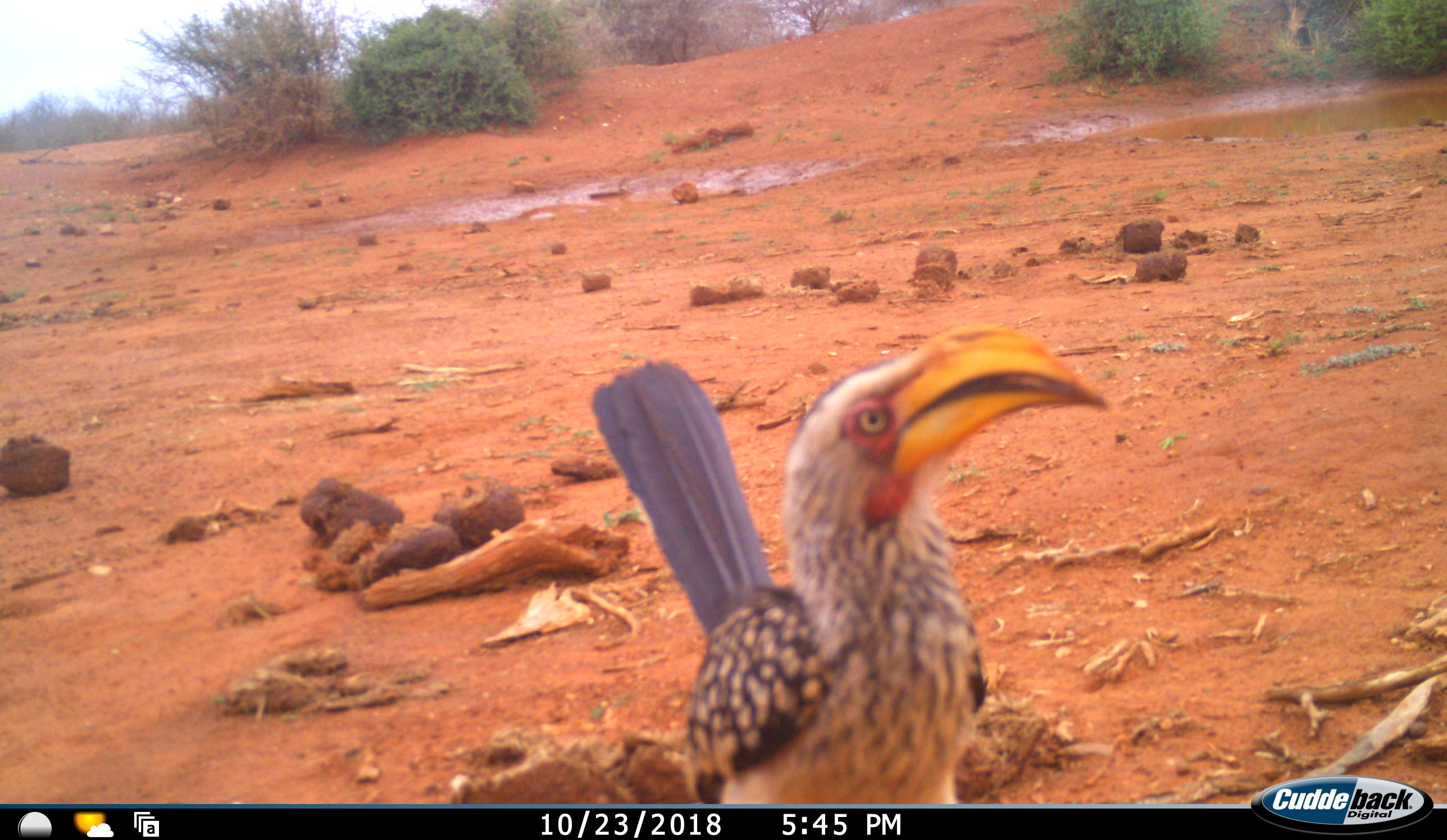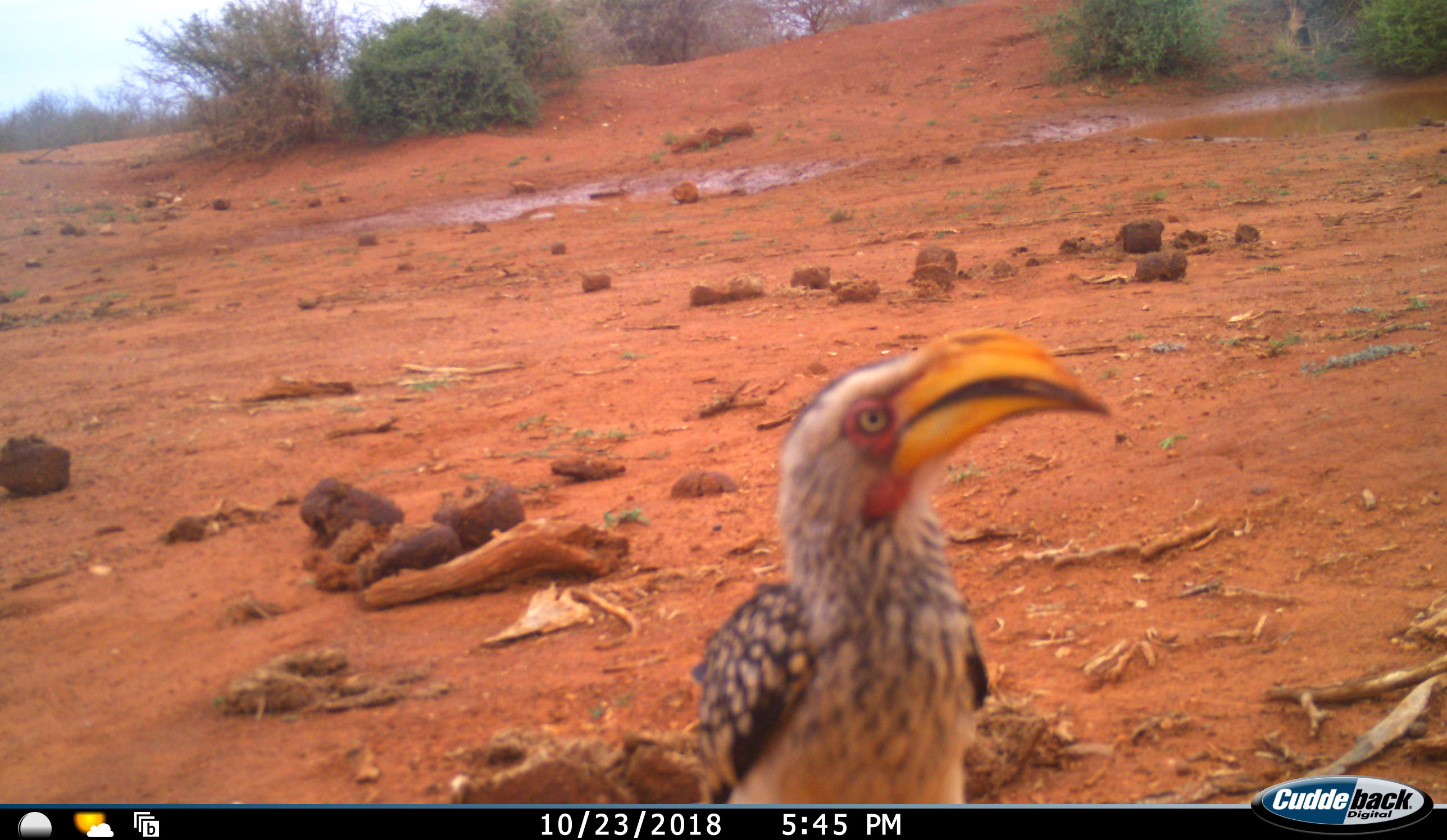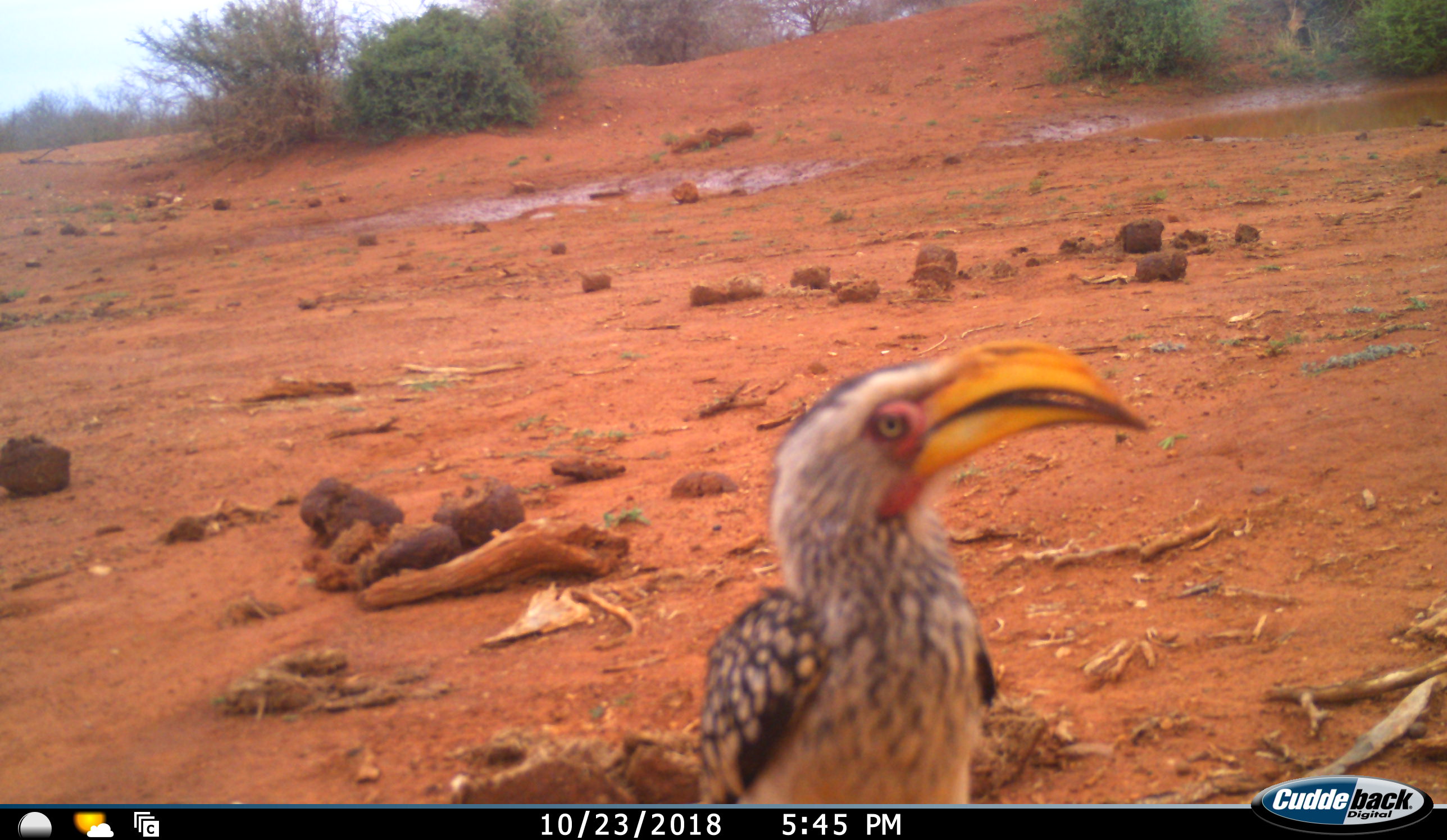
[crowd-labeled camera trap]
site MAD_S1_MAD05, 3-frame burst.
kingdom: Animalia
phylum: Chordata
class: Aves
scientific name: Aves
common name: bird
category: birdother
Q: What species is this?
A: Birdother (bird) (Aves).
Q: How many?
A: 1.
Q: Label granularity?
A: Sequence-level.